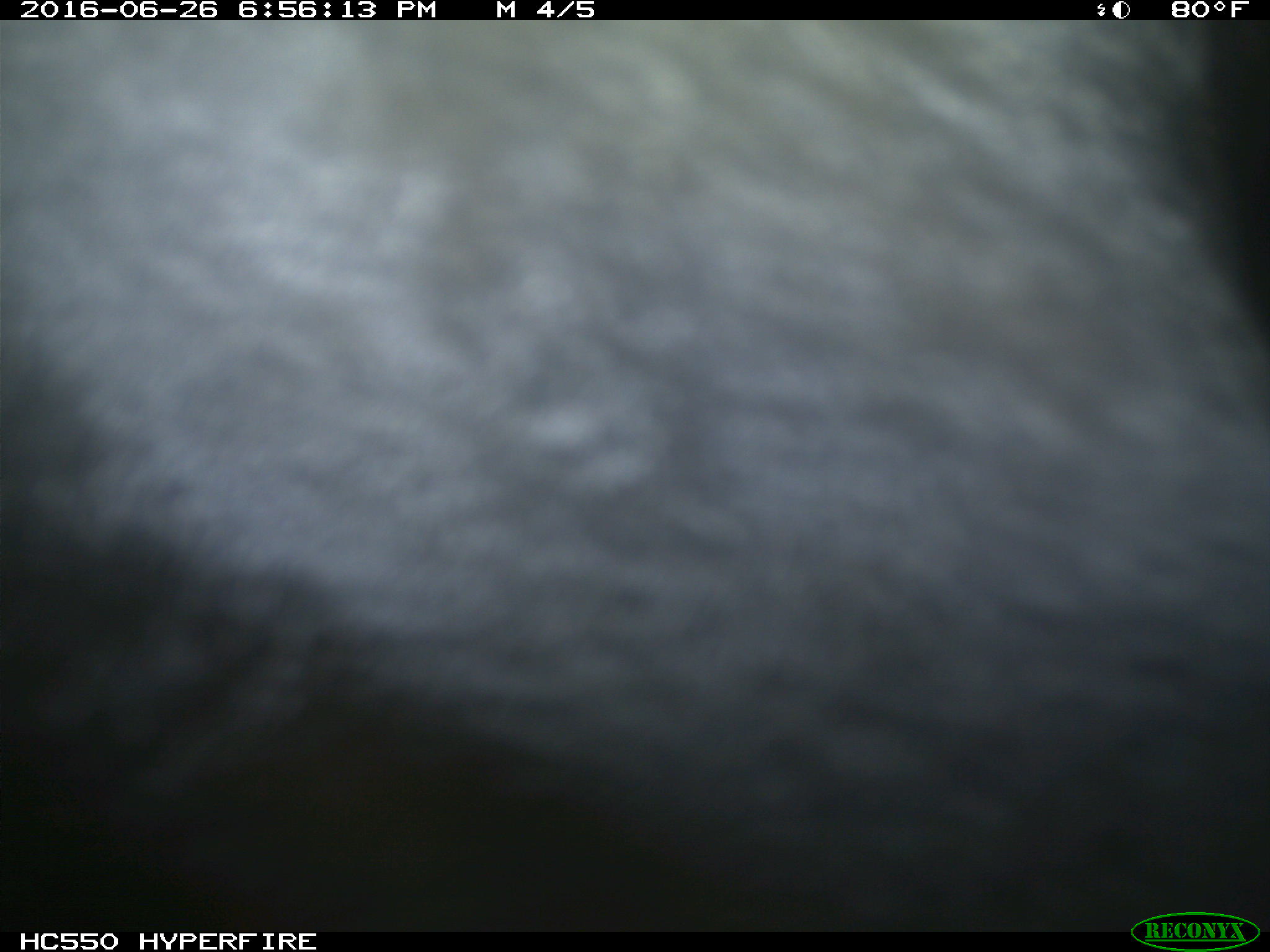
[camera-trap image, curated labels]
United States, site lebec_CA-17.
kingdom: Animalia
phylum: Chordata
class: Mammalia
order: Artiodactyla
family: Bovidae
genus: Bos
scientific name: Bos taurus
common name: domestic cow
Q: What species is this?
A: Bos taurus (domestic cow).